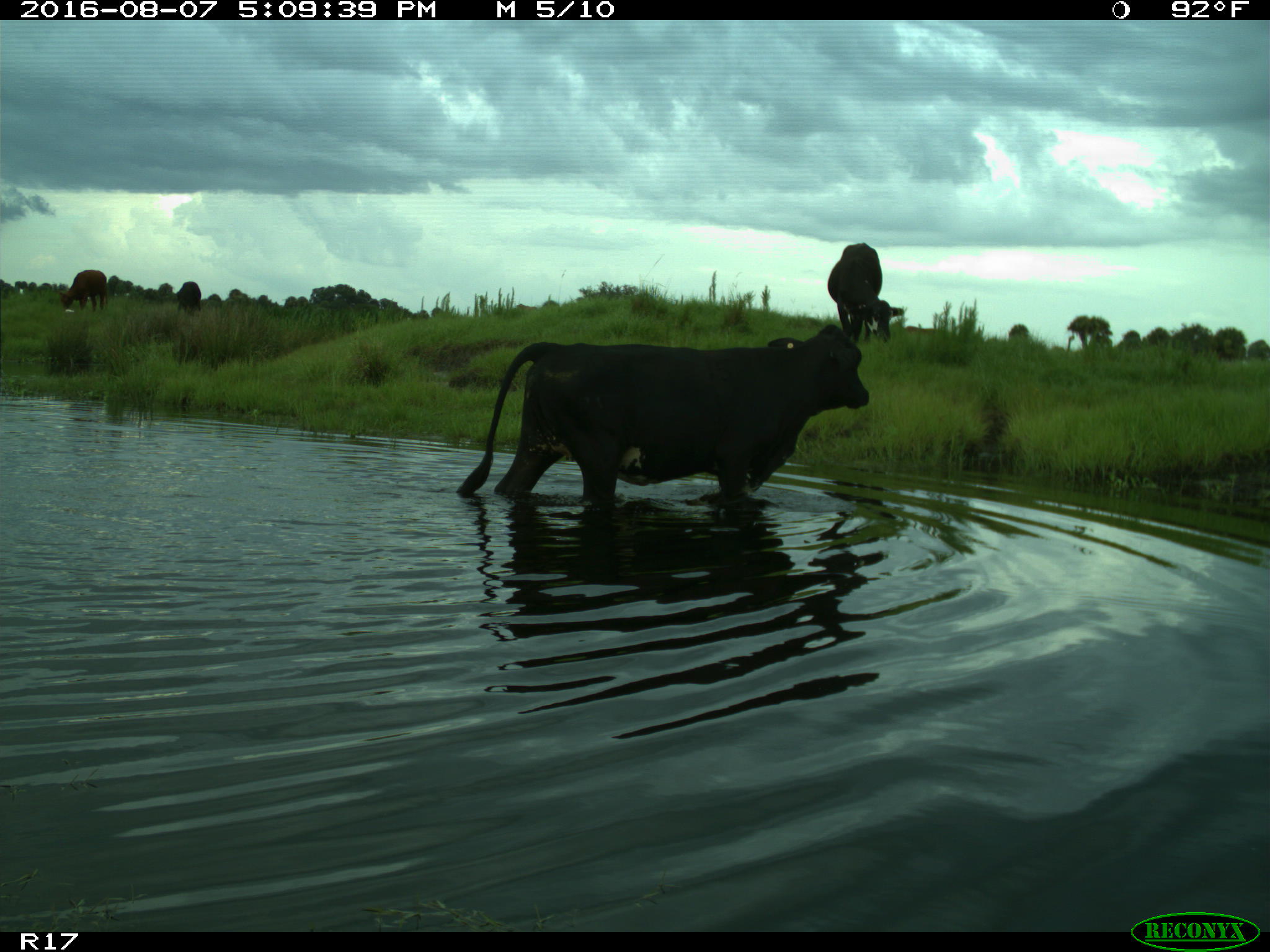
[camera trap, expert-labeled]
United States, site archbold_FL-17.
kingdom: Animalia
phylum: Chordata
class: Mammalia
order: Artiodactyla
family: Bovidae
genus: Bos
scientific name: Bos taurus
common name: domestic cow